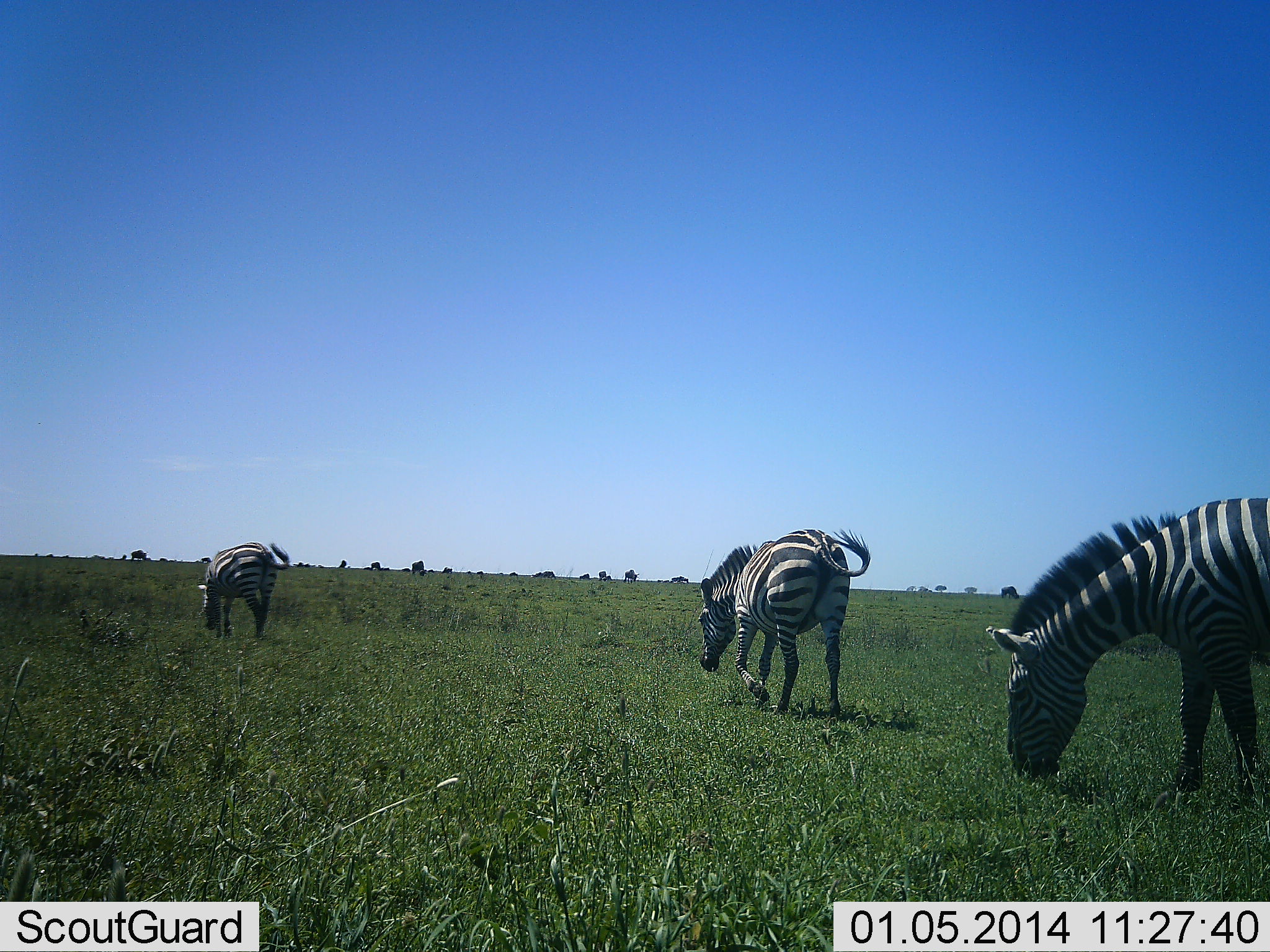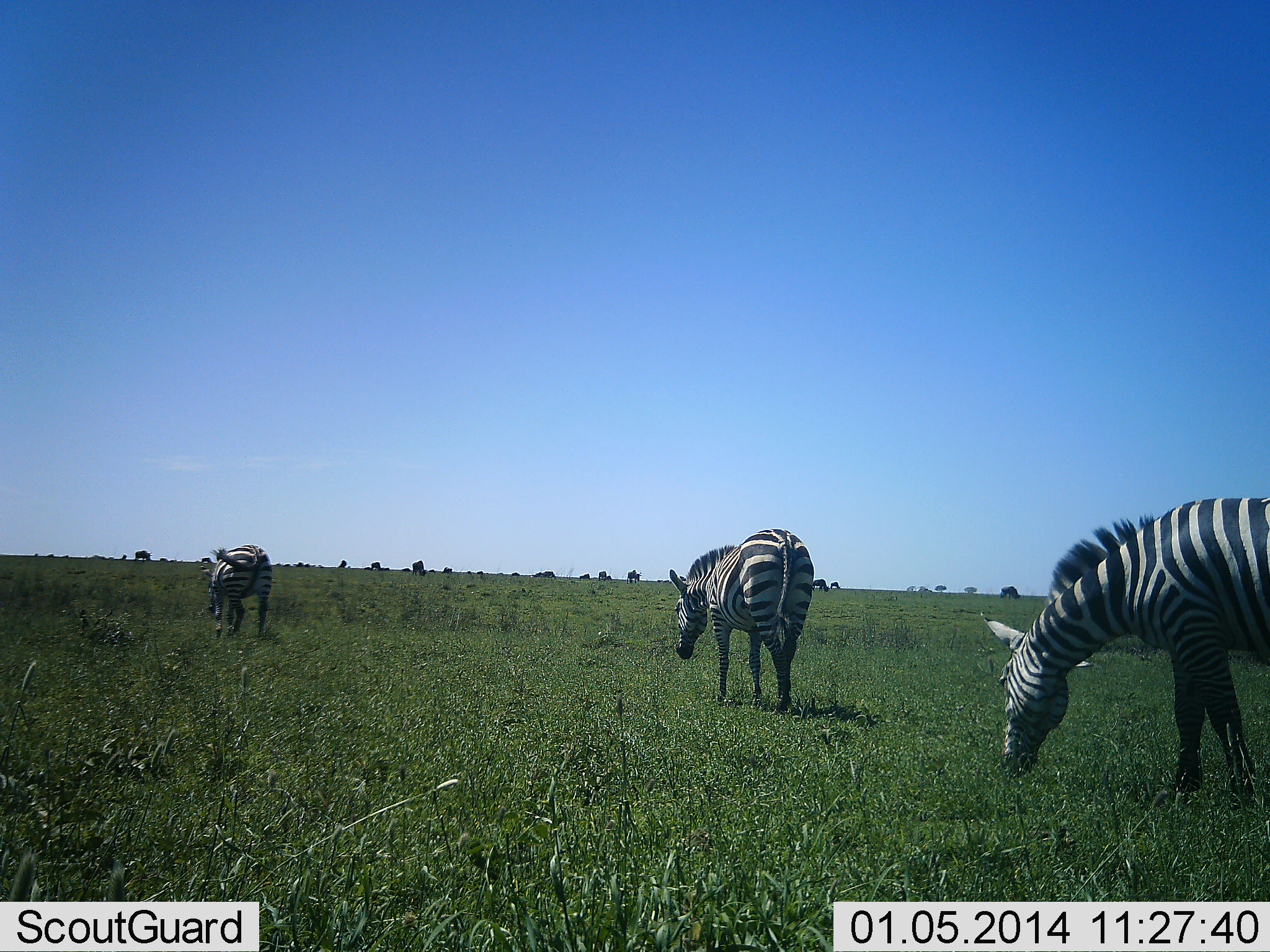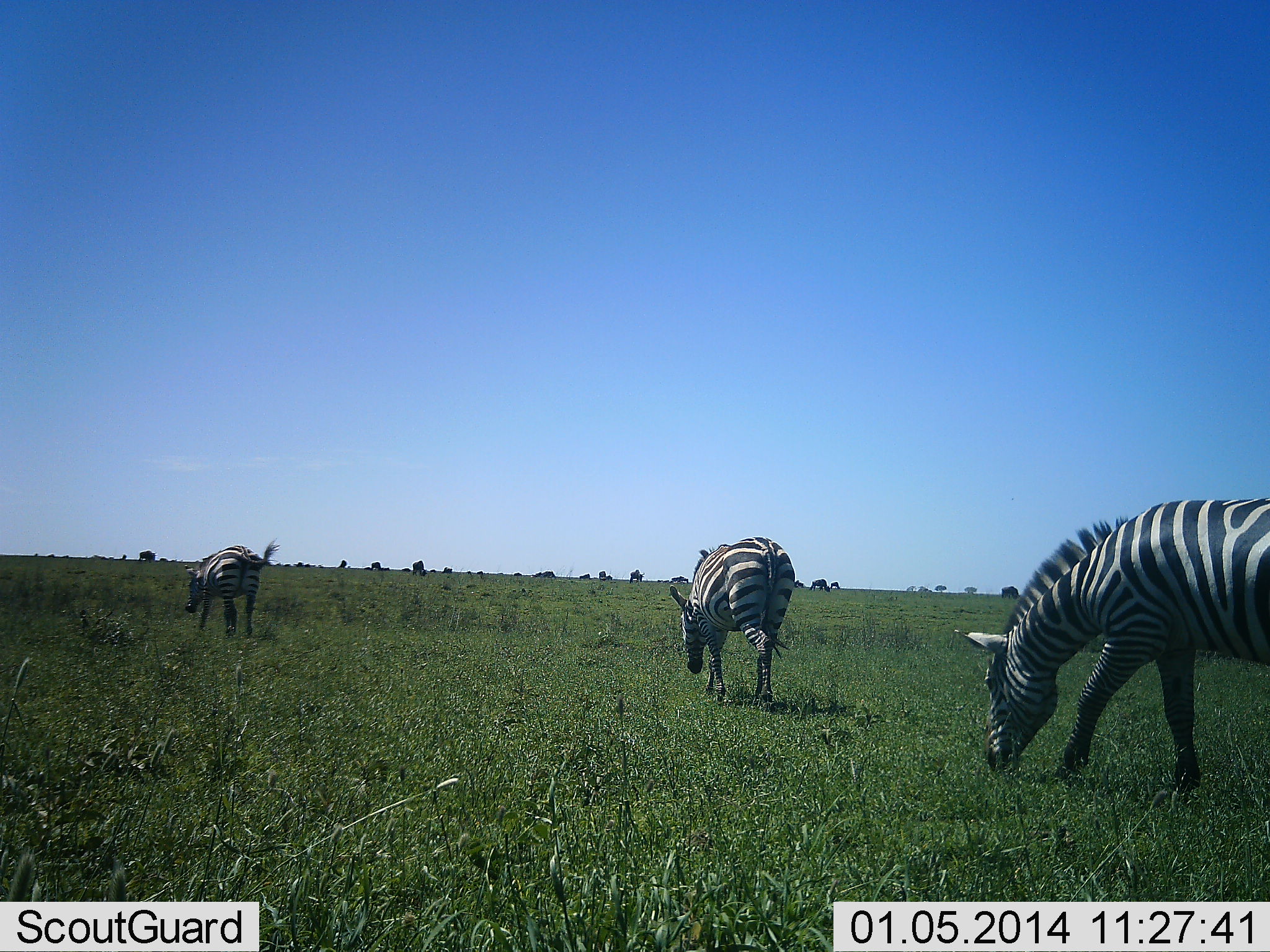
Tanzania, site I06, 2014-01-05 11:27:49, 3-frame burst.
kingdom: Animalia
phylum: Chordata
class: Mammalia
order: Perissodactyla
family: Equidae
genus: Equus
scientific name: Equus quagga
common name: plains zebra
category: zebra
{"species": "zebra (plains zebra) (Equus quagga)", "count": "3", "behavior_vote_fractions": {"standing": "30%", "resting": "0%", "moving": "40%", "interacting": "0%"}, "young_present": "0%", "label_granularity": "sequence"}